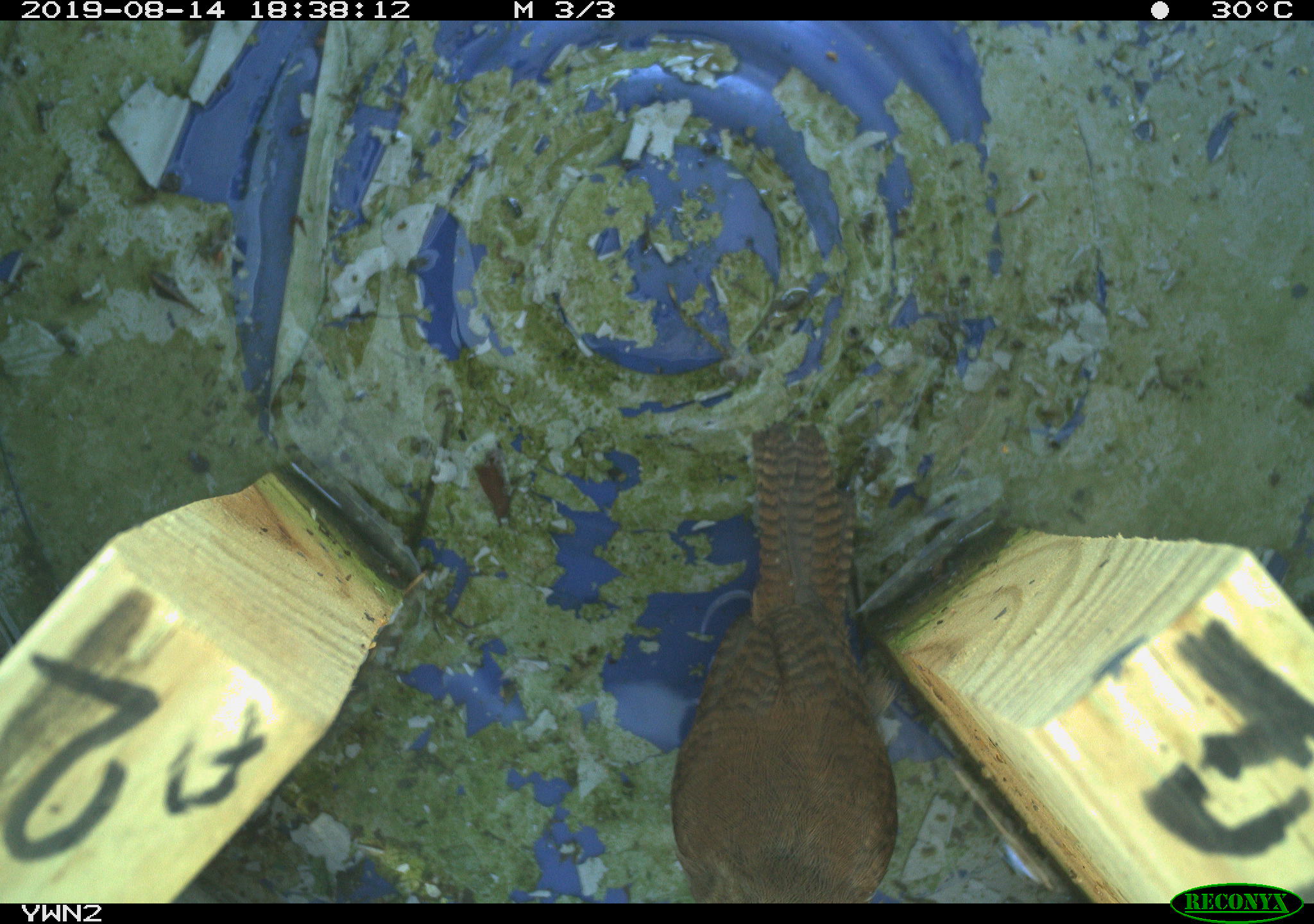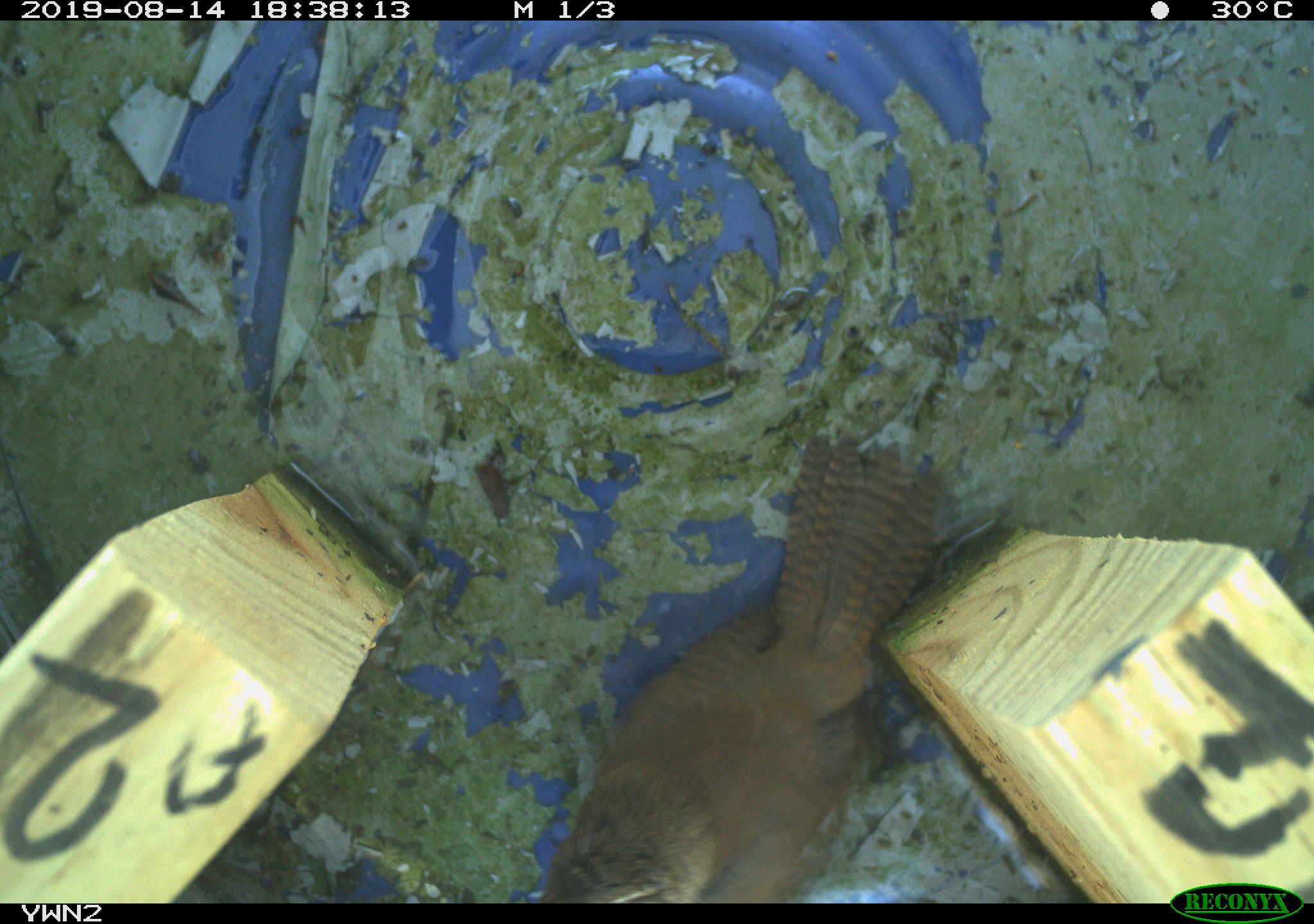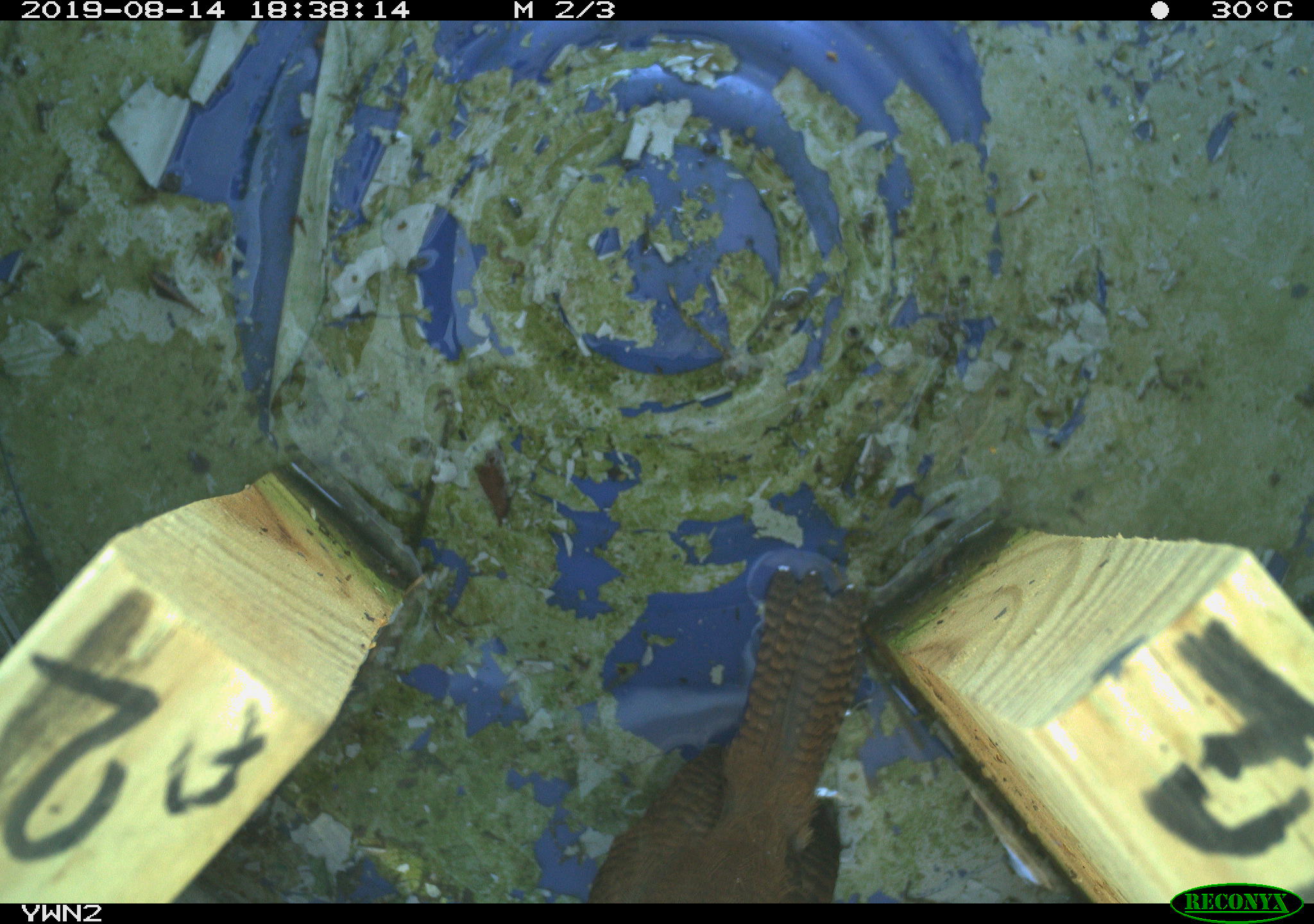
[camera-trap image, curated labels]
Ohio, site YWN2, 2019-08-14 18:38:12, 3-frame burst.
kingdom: Animalia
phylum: Chordata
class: Aves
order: Passeriformes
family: Troglodytidae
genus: Troglodytes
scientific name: Troglodytes aedon aedon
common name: northern house wren